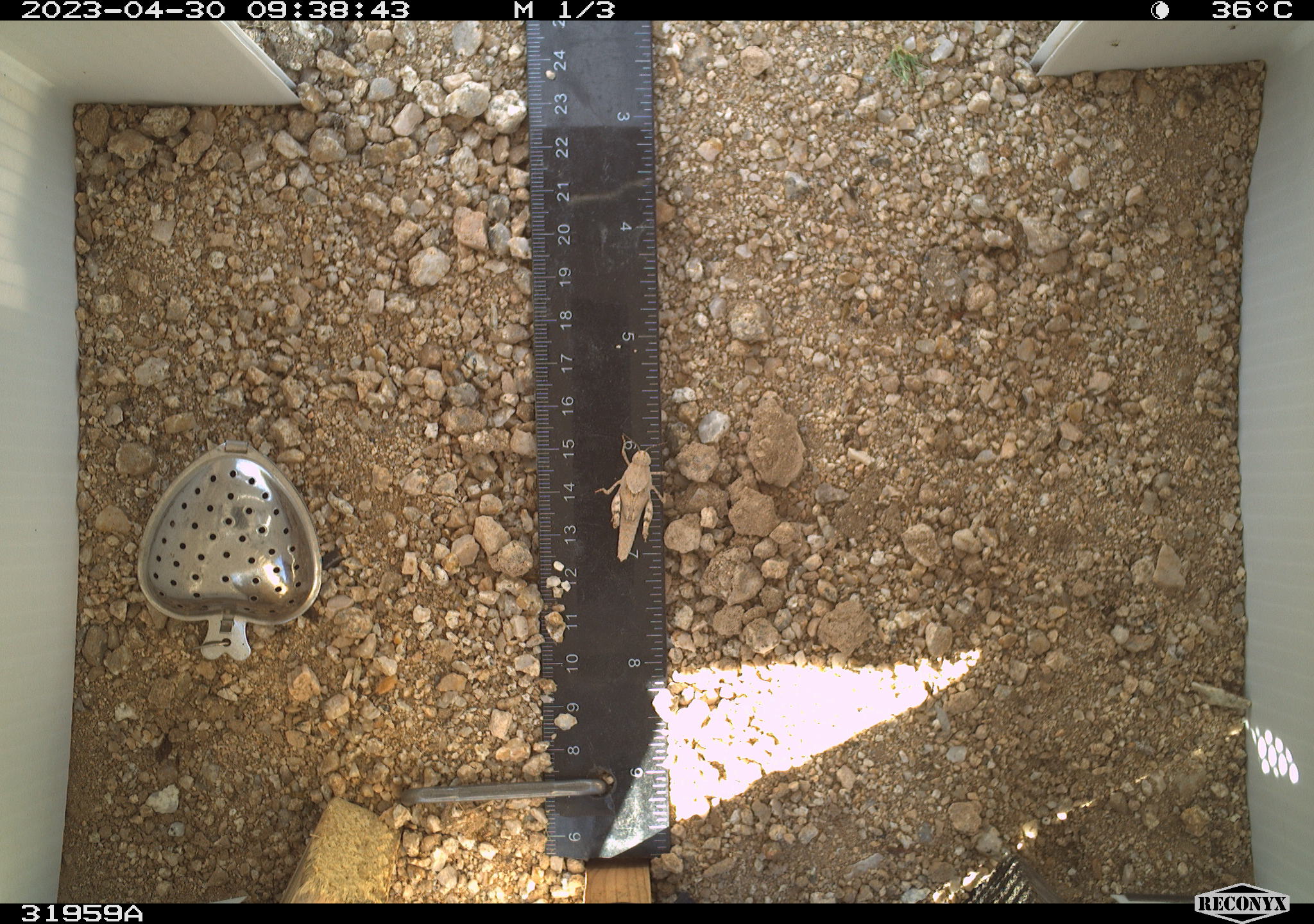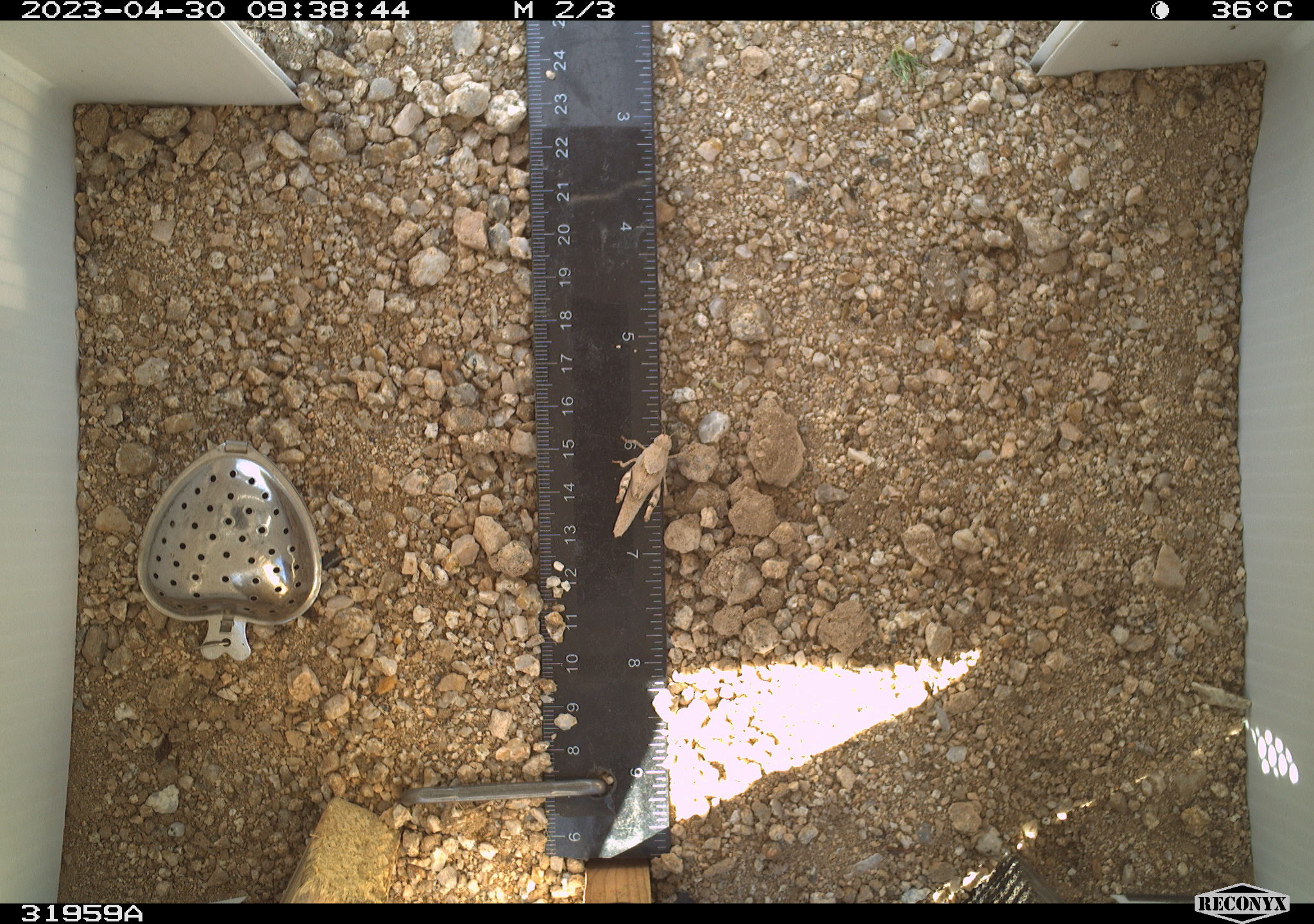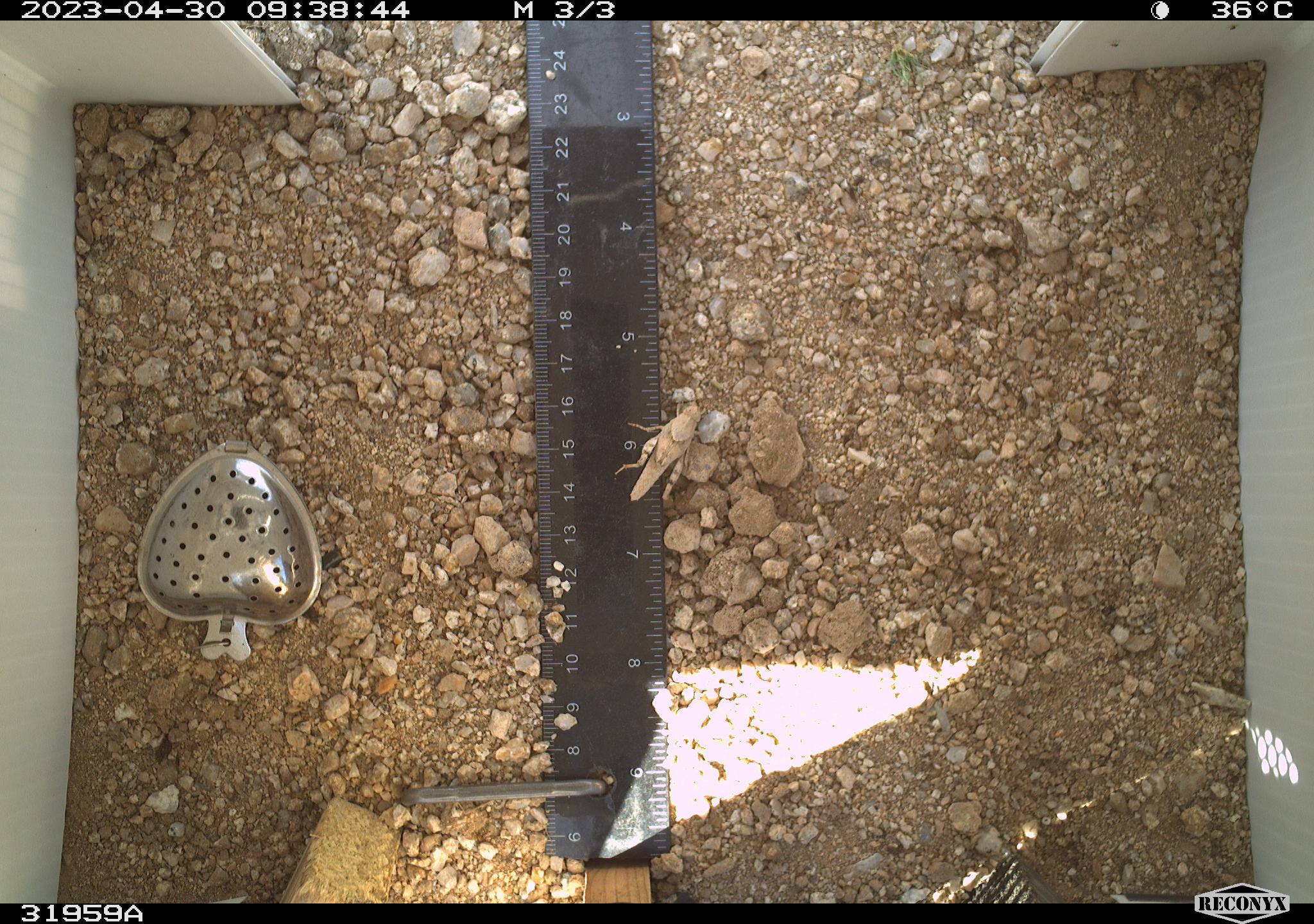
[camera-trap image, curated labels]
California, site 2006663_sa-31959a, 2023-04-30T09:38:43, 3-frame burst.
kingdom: Animalia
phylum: Arthropoda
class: Insecta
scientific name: Insecta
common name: insect